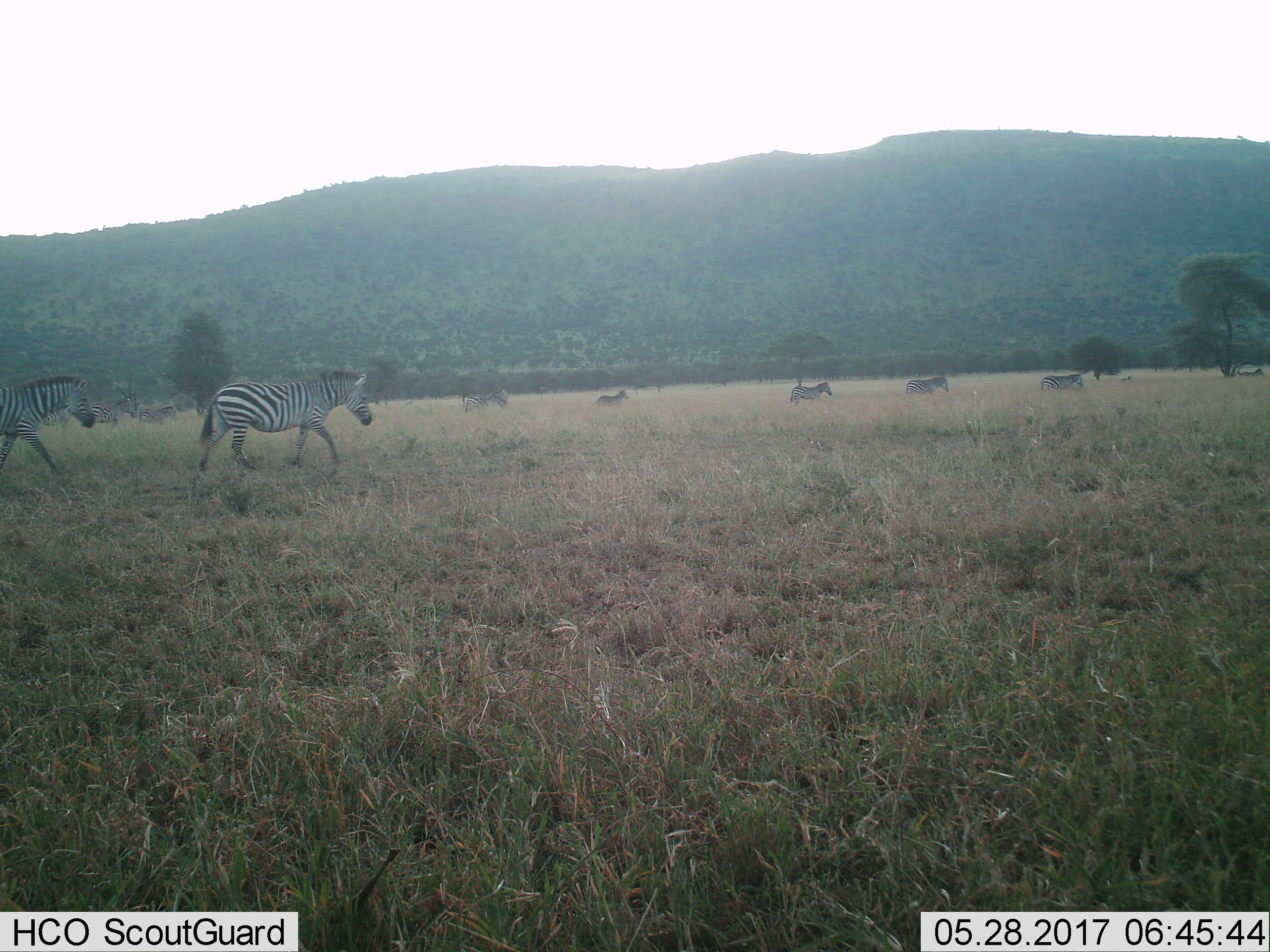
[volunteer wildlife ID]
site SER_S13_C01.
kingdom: Animalia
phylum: Chordata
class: Mammalia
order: Perissodactyla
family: Equidae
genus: Equus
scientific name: Equus quagga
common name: plains zebra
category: zebraplains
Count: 11-50.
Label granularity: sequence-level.